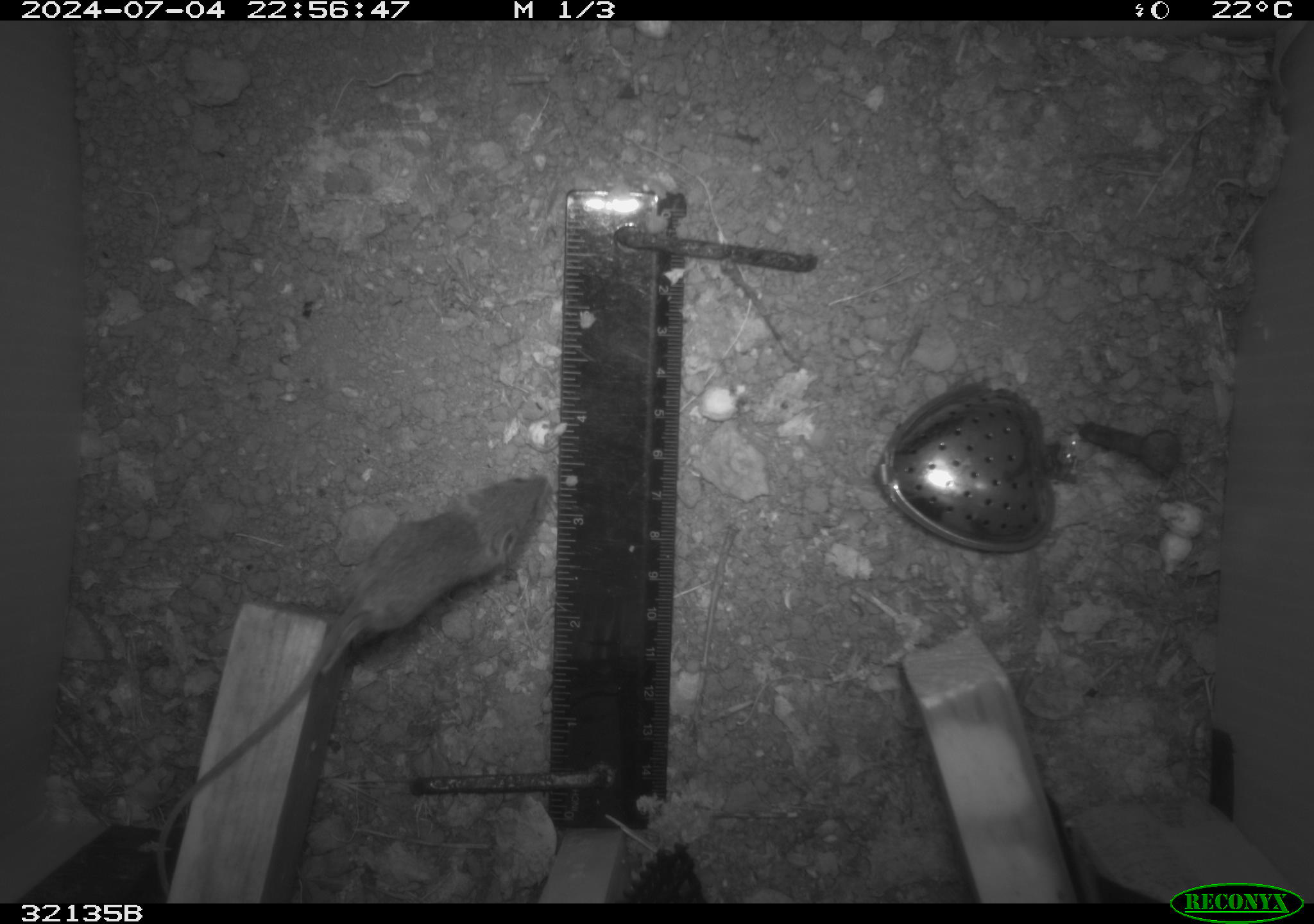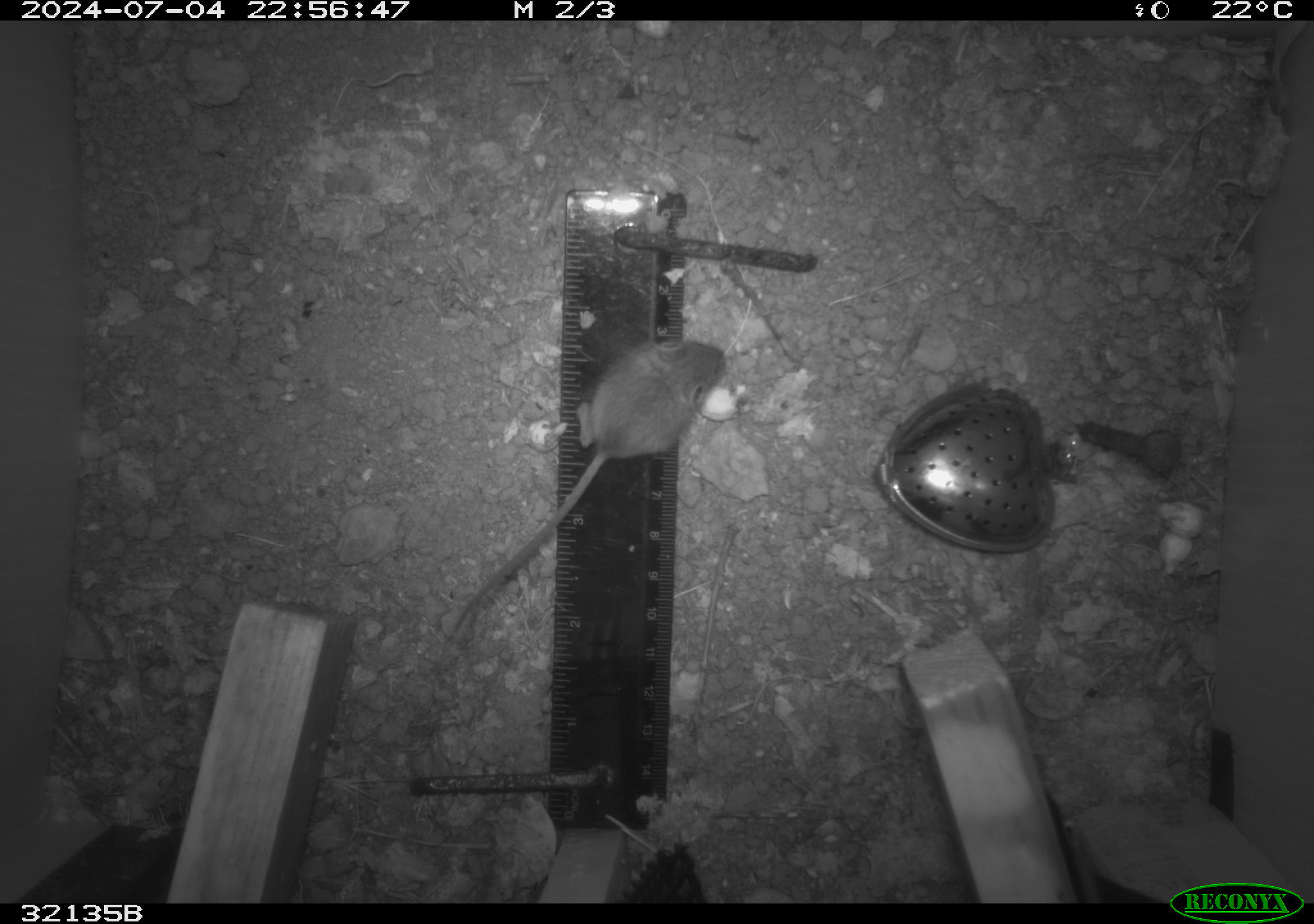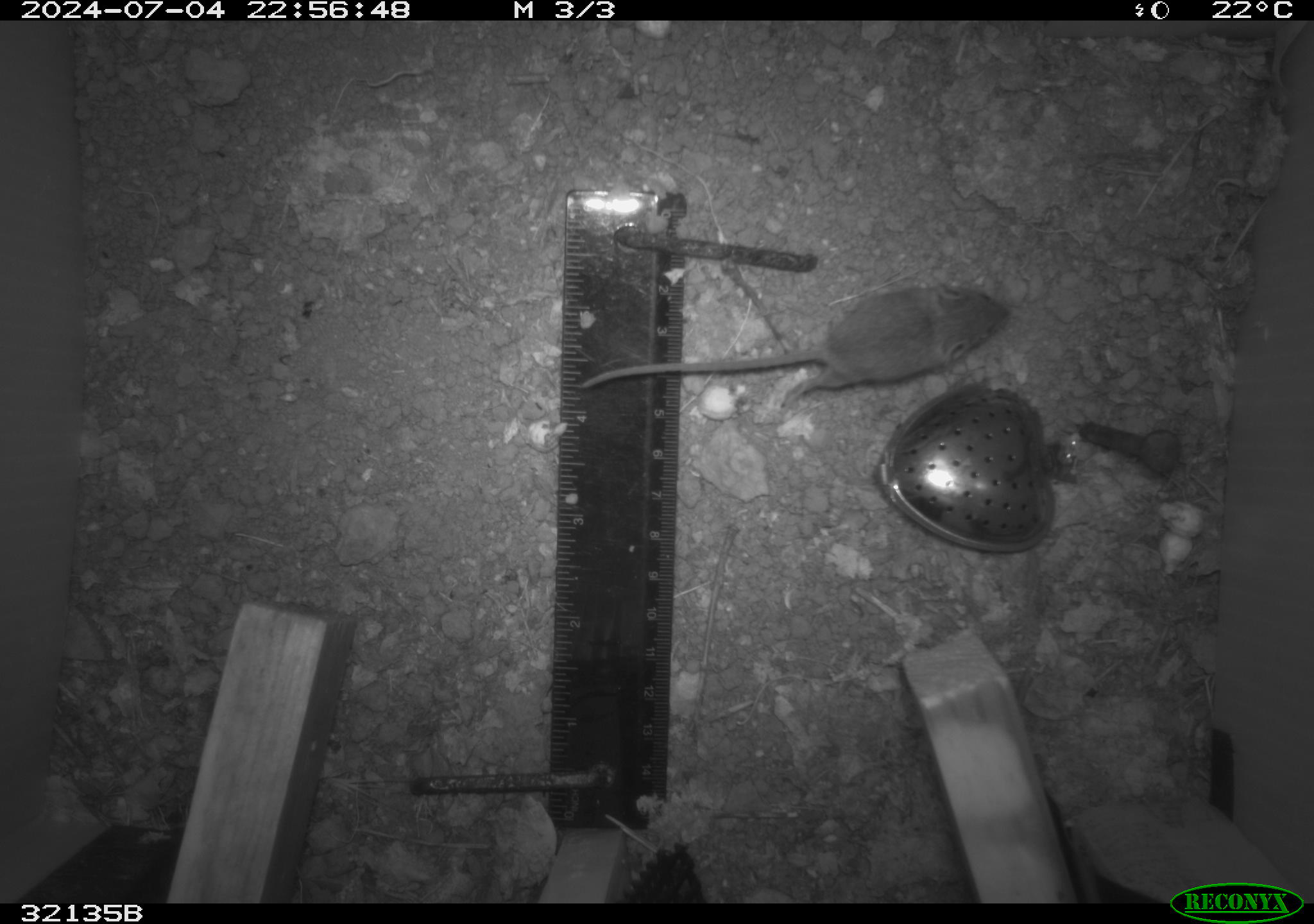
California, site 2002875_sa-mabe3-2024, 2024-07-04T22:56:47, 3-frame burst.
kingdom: Animalia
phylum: Chordata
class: Mammalia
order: Rodentia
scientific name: Rodentia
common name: mouse species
Mouse species (Rodentia).